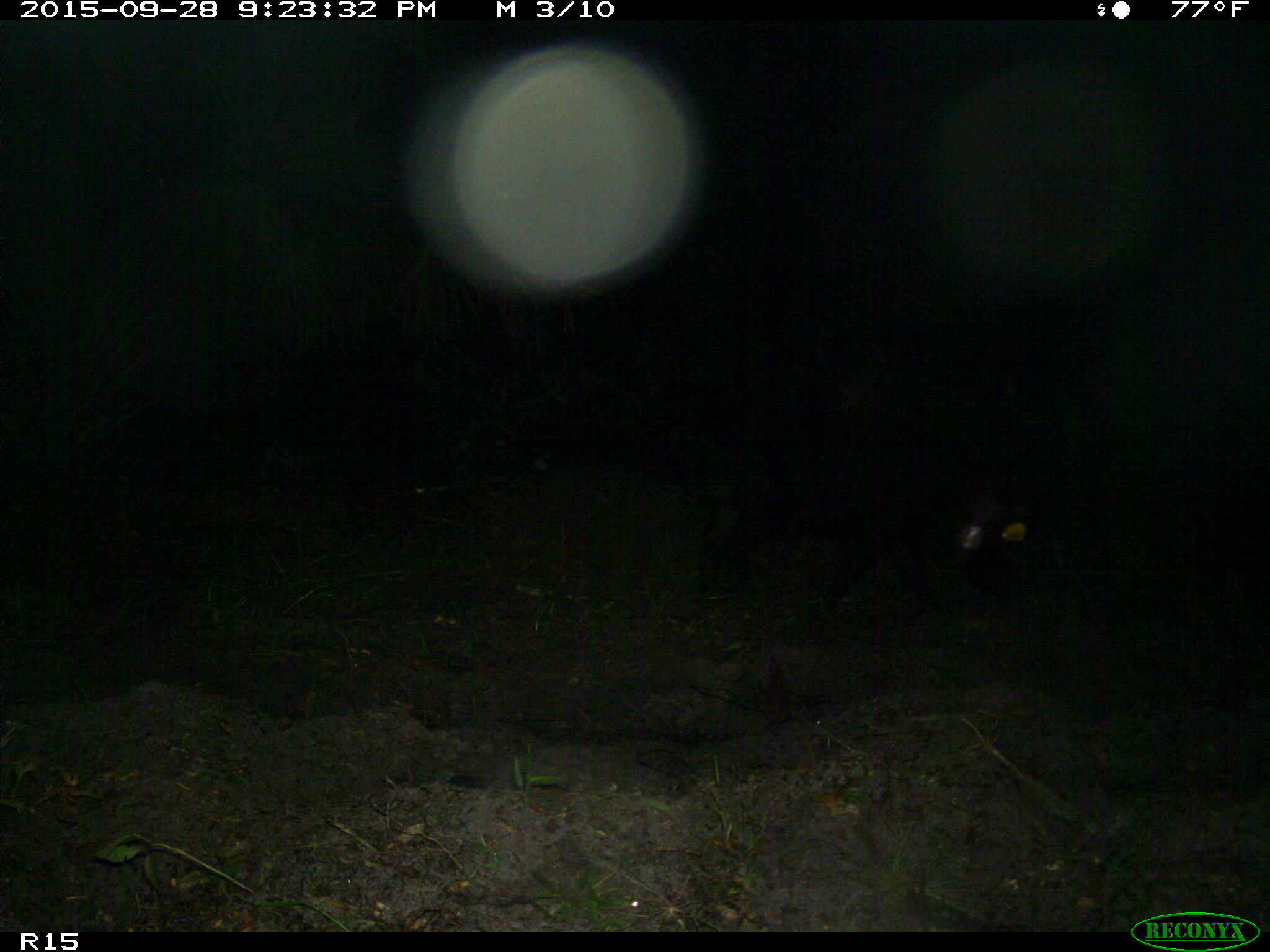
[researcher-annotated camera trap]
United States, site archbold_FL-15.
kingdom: Animalia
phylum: Chordata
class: Mammalia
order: Artiodactyla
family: Suidae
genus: Sus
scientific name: Sus scrofa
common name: wild boar